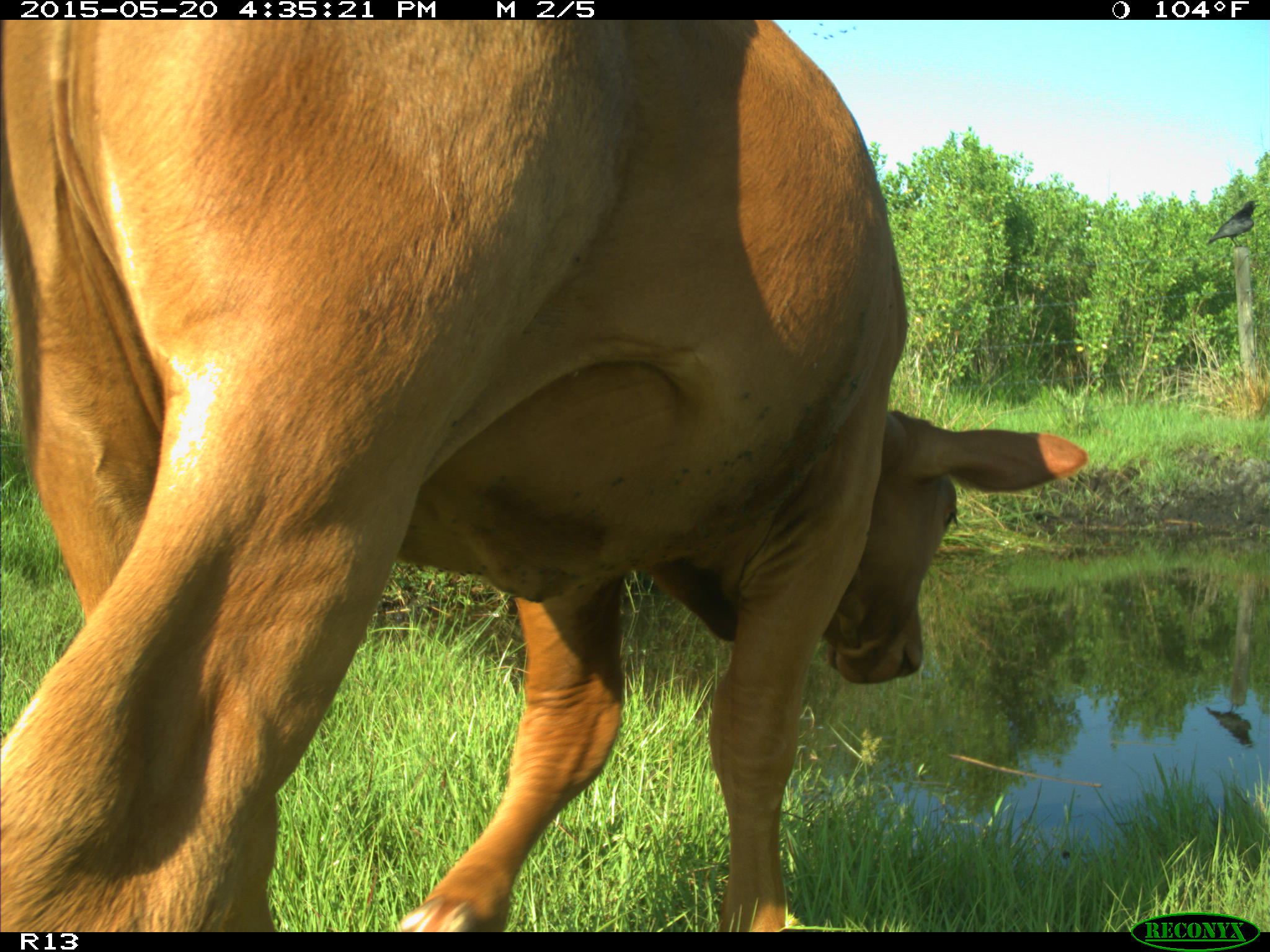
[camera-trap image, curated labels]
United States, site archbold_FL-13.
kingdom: Animalia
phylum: Chordata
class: Mammalia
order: Artiodactyla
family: Bovidae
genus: Bos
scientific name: Bos taurus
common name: domestic cow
Bos taurus (domestic cow).